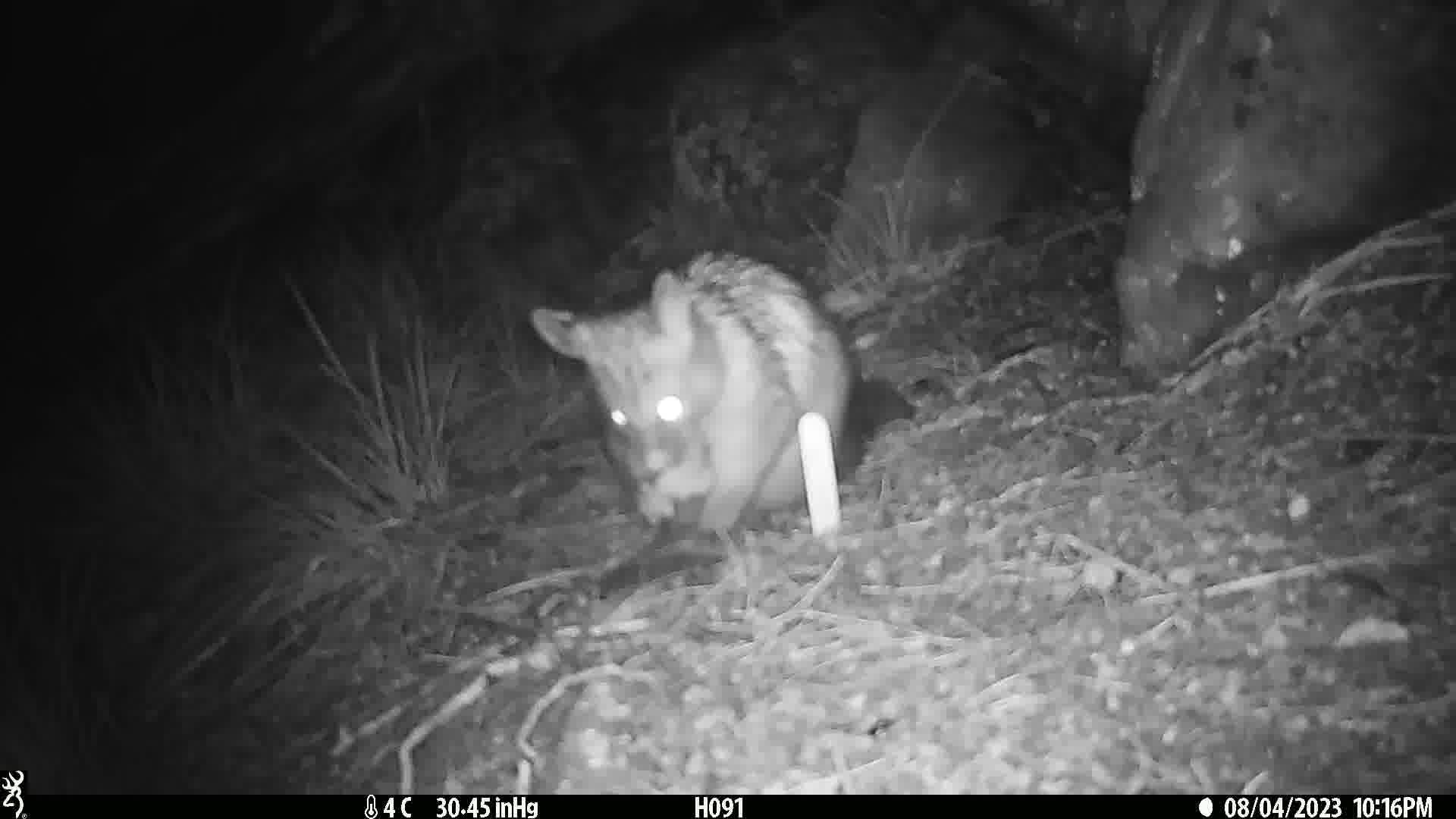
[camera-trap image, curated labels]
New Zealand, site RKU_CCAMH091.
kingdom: Animalia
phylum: Chordata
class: Mammalia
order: Diprotodontia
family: Phalangeridae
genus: Trichosurus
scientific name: Trichosurus vulpecula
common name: common brushtail possum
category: possum